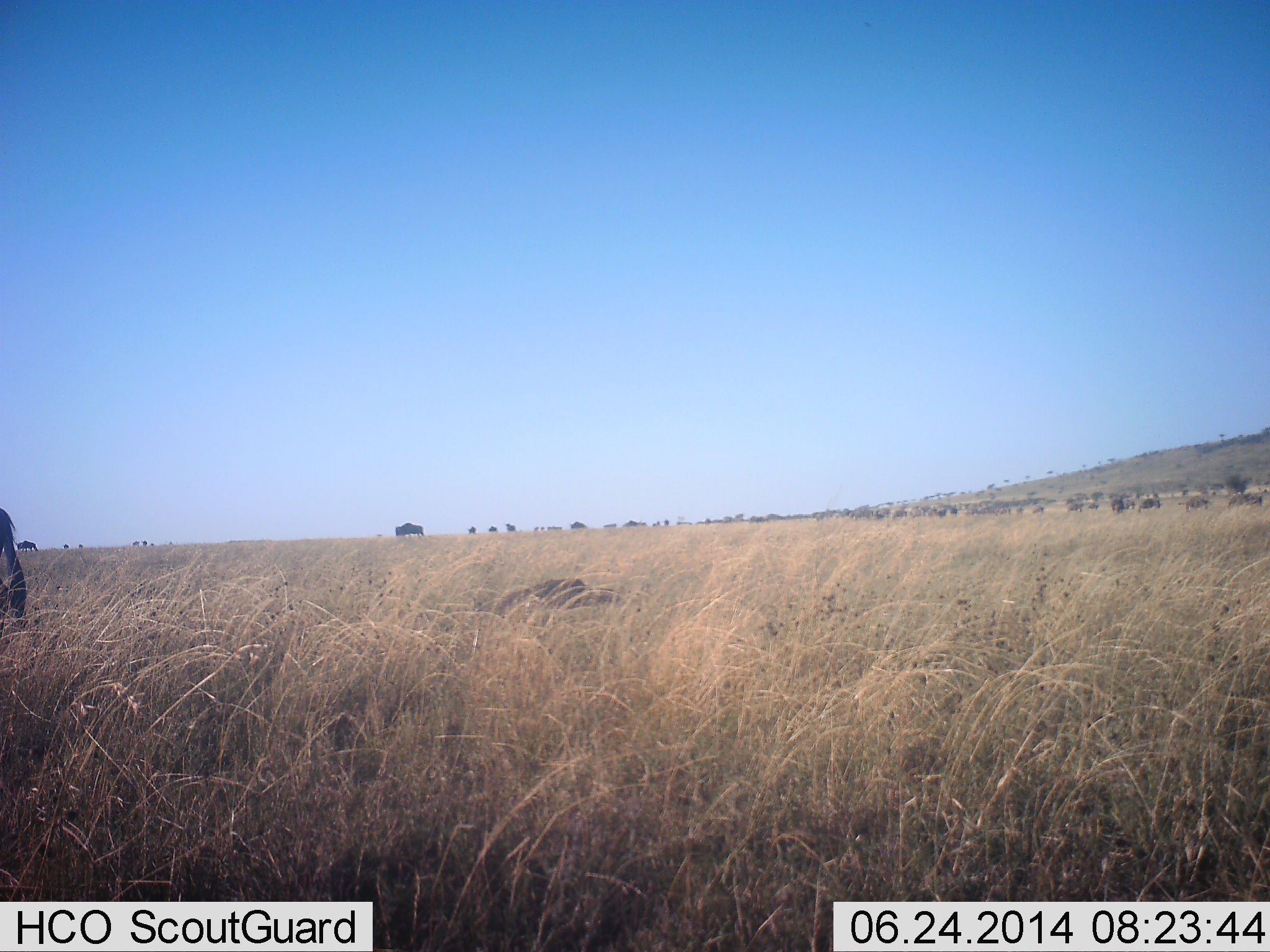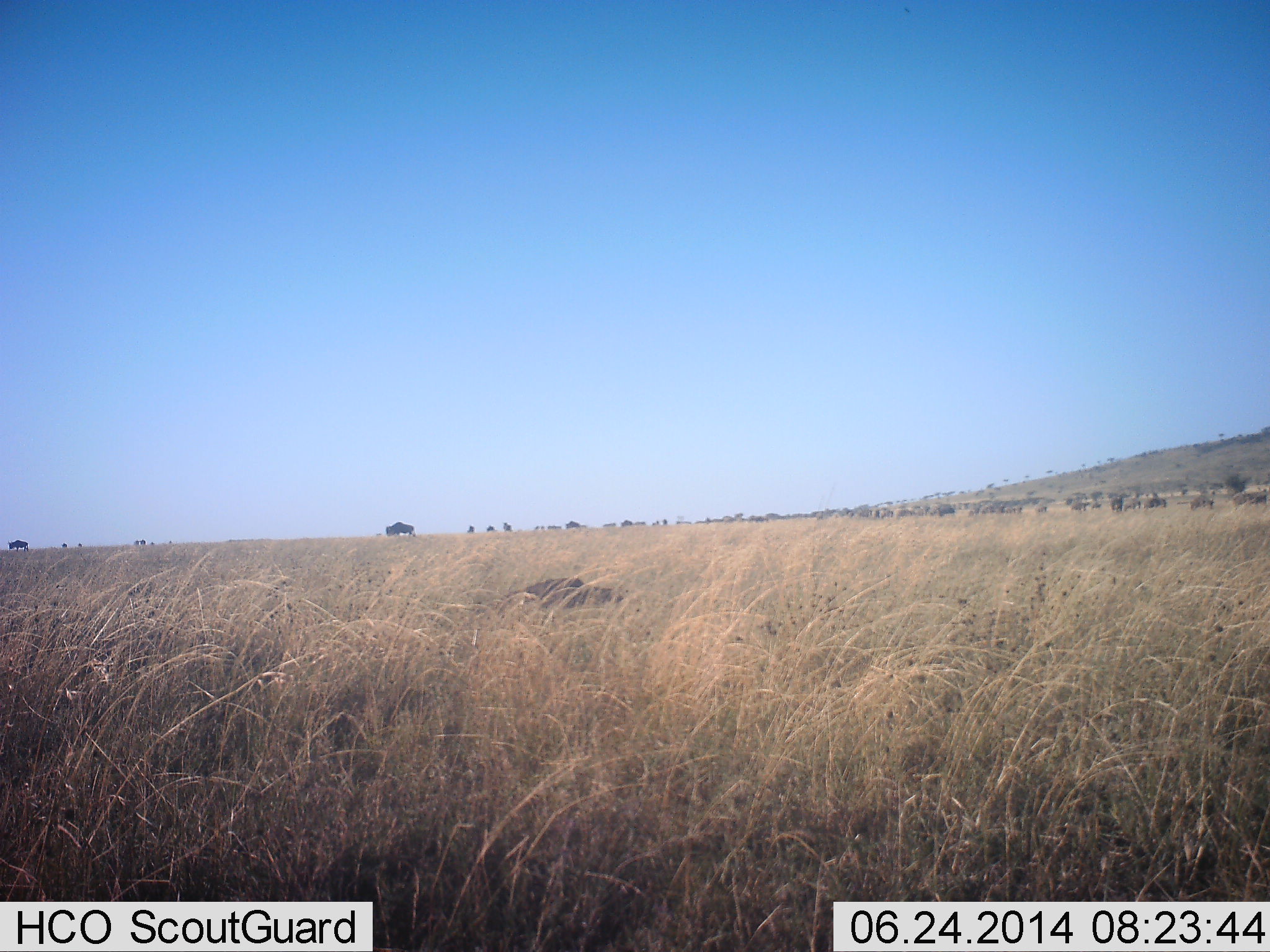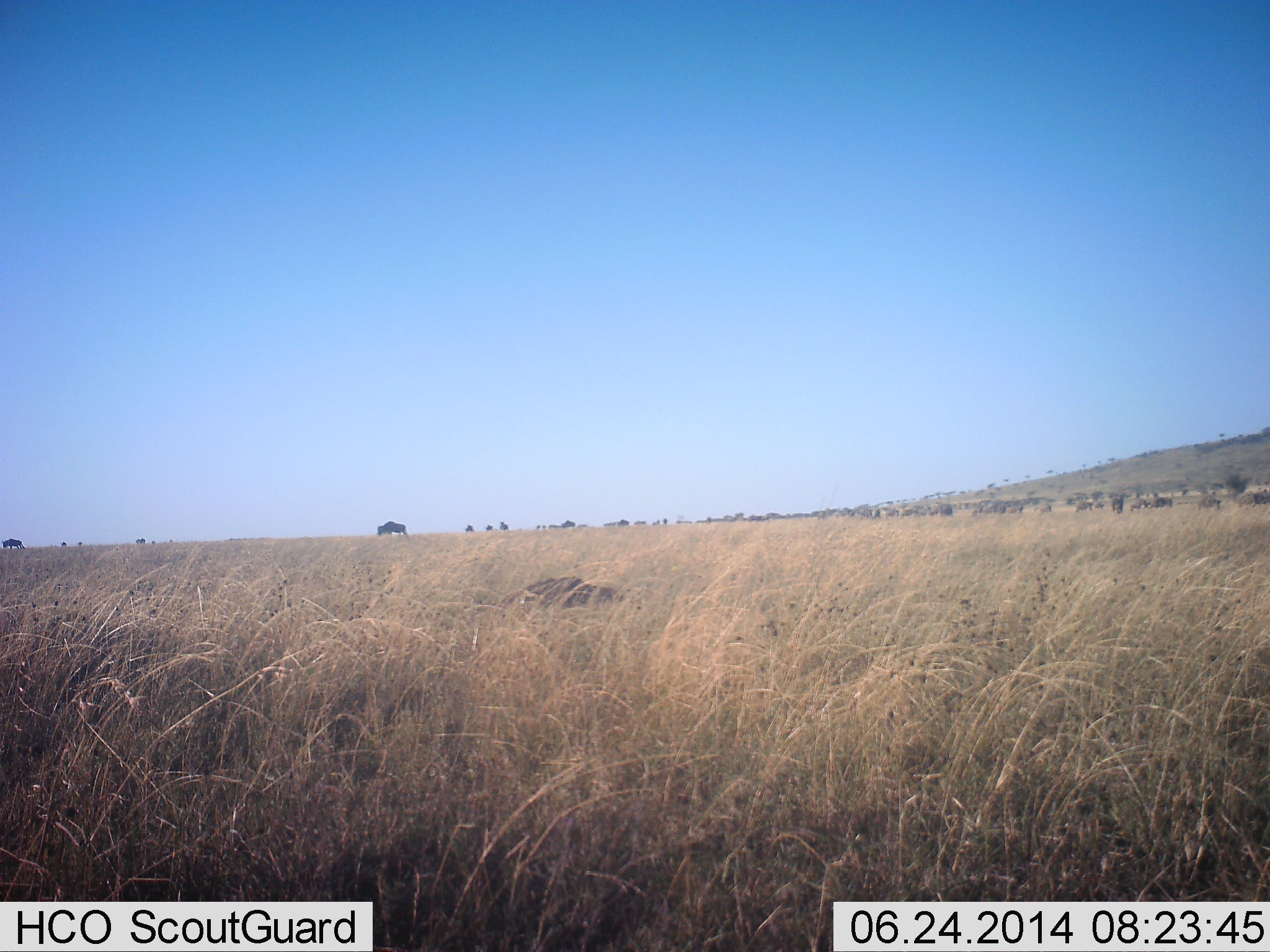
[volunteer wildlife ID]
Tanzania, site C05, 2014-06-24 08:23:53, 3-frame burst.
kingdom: Animalia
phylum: Chordata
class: Mammalia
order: Artiodactyla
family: Bovidae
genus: Connochaetes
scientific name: Connochaetes taurinus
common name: blue wildebeest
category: wildebeest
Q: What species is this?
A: Wildebeest (blue wildebeest) (Connochaetes taurinus).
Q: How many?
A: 11-50.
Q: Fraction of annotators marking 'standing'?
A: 10%.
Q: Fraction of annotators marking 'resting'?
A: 0%.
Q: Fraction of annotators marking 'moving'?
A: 100%.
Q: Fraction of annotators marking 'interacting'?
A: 0%.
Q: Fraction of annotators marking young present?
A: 0%.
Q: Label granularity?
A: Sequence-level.